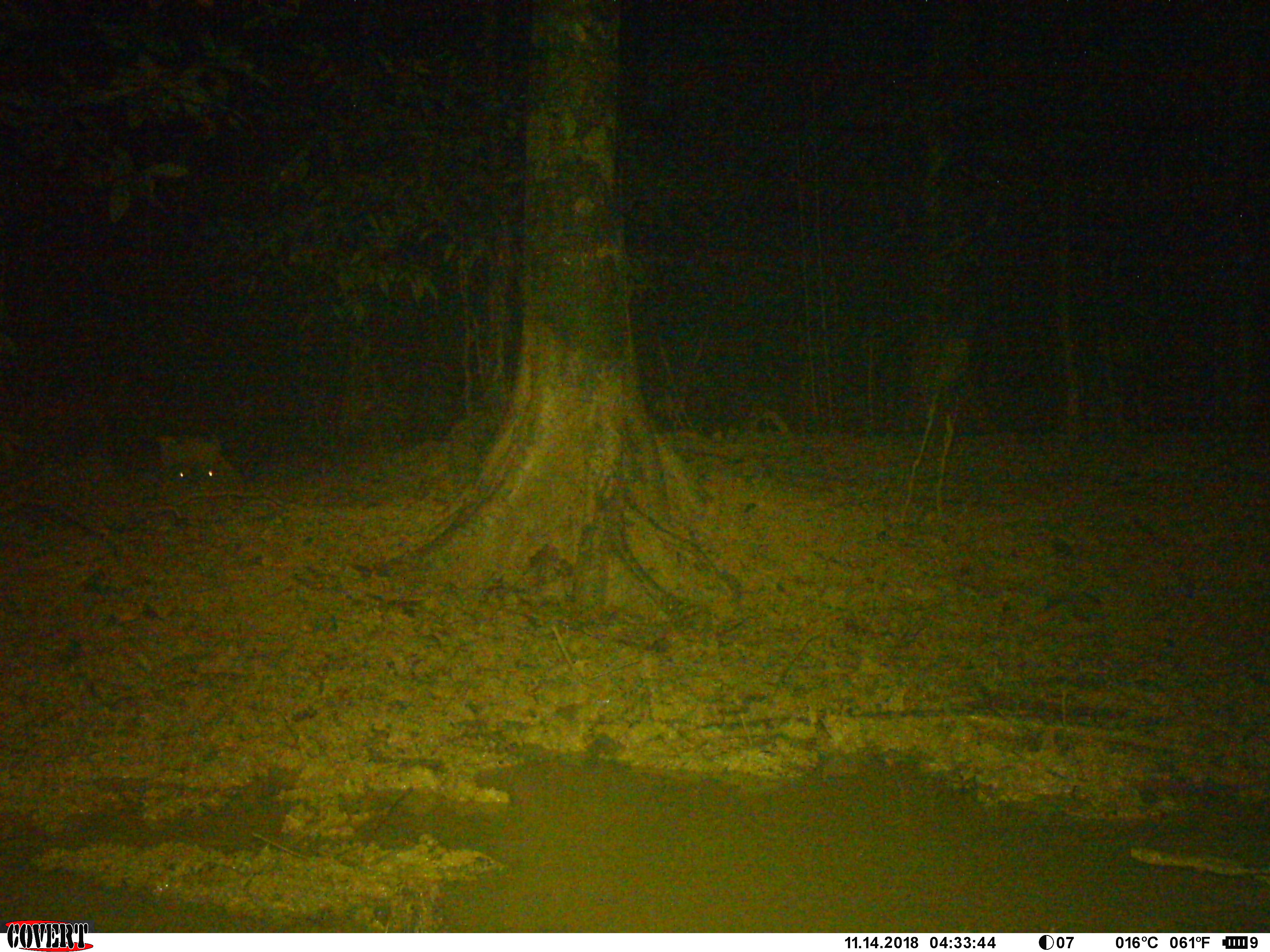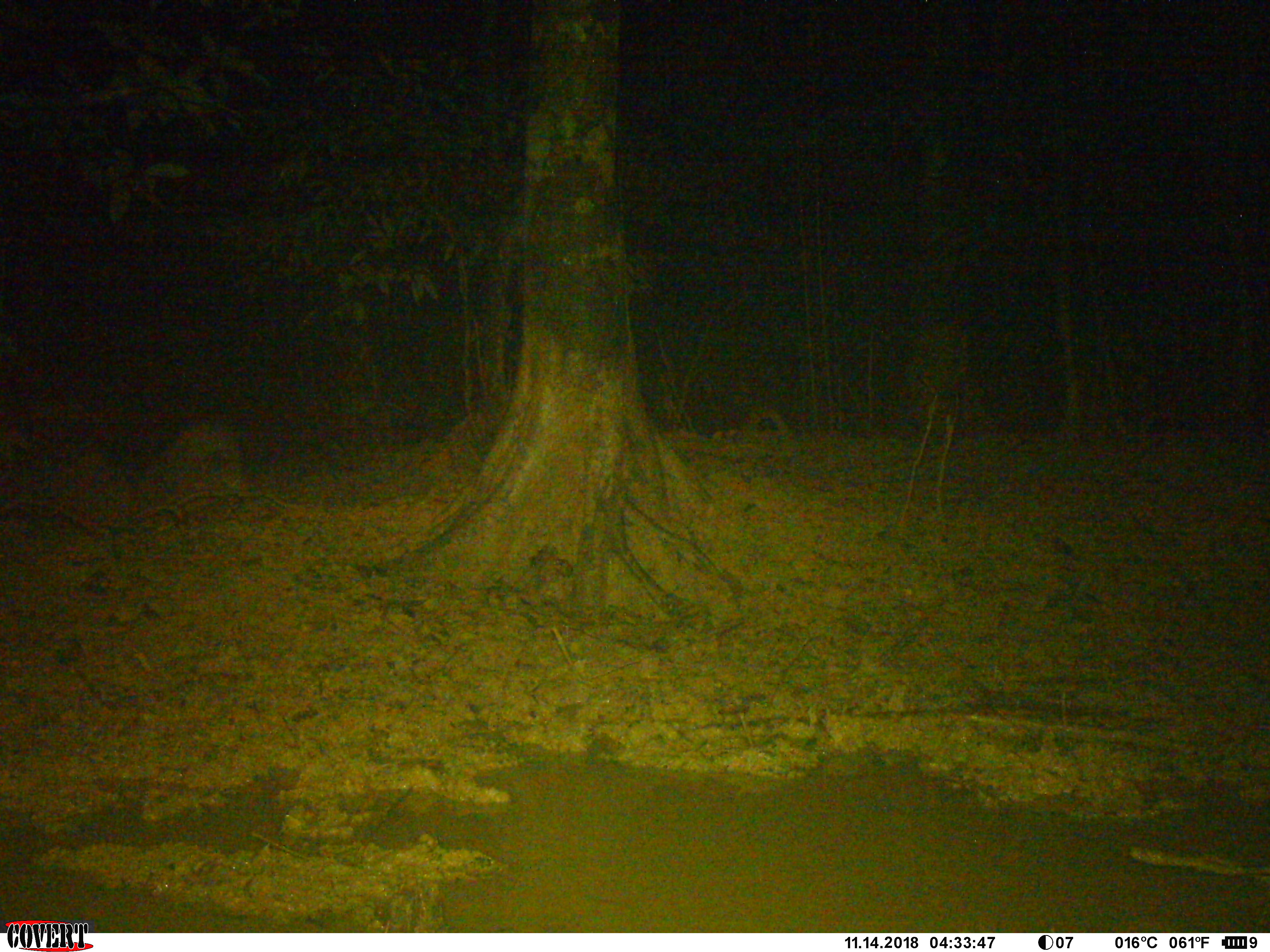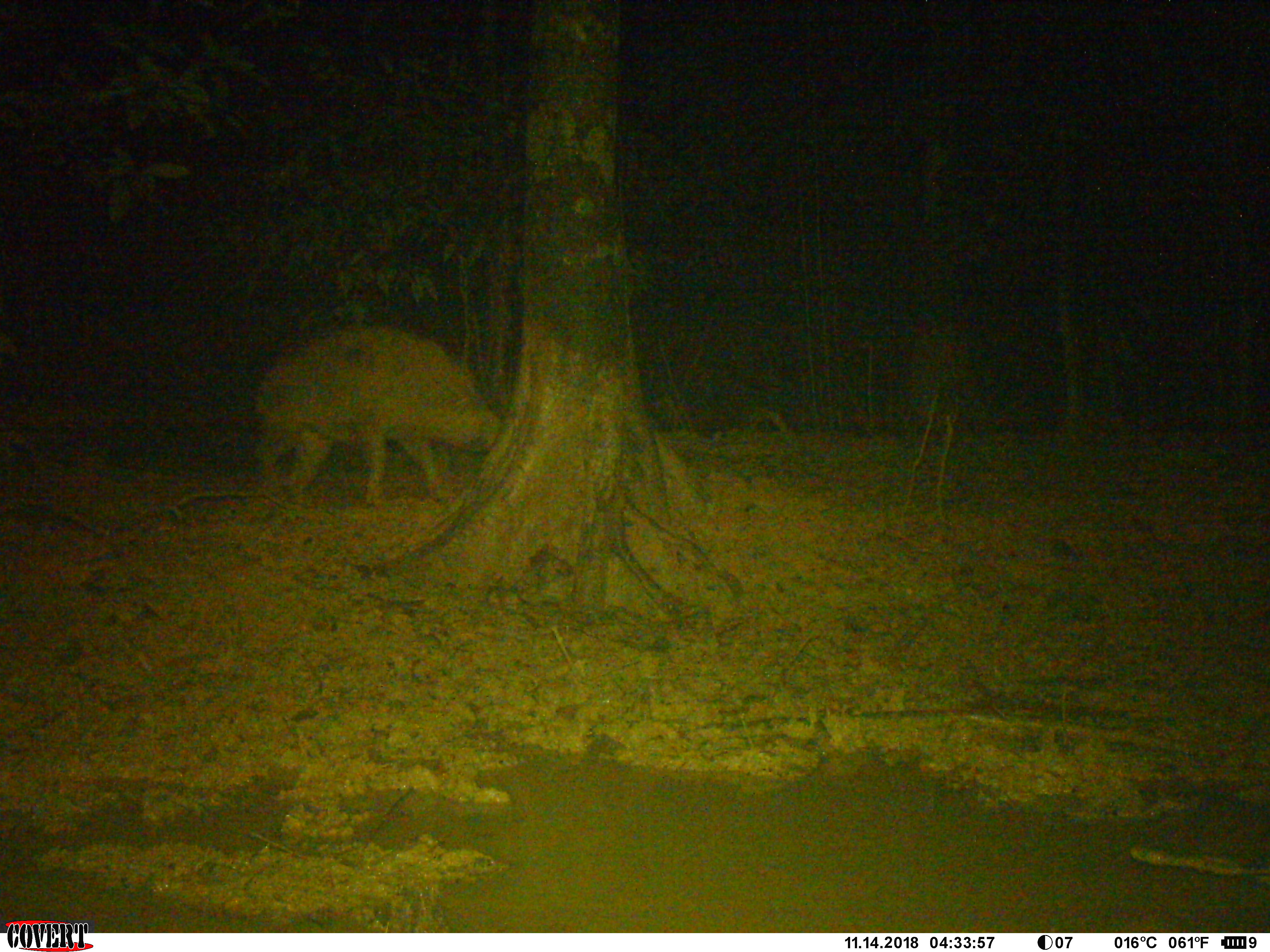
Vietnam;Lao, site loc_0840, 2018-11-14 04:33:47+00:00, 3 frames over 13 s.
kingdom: Animalia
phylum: Chordata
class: Mammalia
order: Artiodactyla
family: Suidae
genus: Sus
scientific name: Sus scrofa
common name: eurasian wild pig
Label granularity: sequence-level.